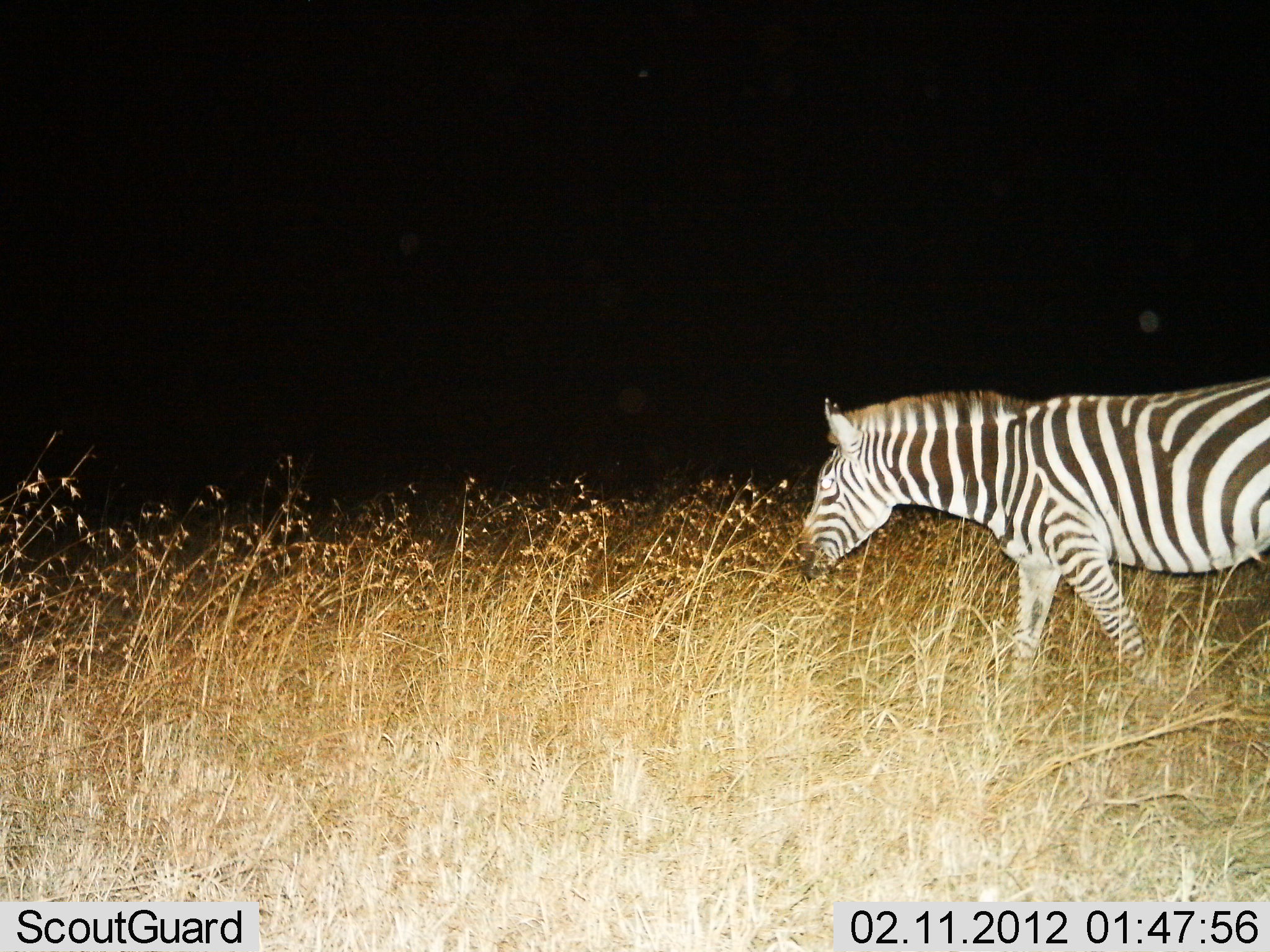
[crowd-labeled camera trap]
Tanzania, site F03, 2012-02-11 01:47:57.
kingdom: Animalia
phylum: Chordata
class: Mammalia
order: Perissodactyla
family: Equidae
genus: Equus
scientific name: Equus quagga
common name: plains zebra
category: zebra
Zebra (plains zebra) (Equus quagga), count 1. Behavior (volunteer vote fractions): standing 12%, resting 0%, moving 81%, interacting 0%. Young present (vote fraction): 0%. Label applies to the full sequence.